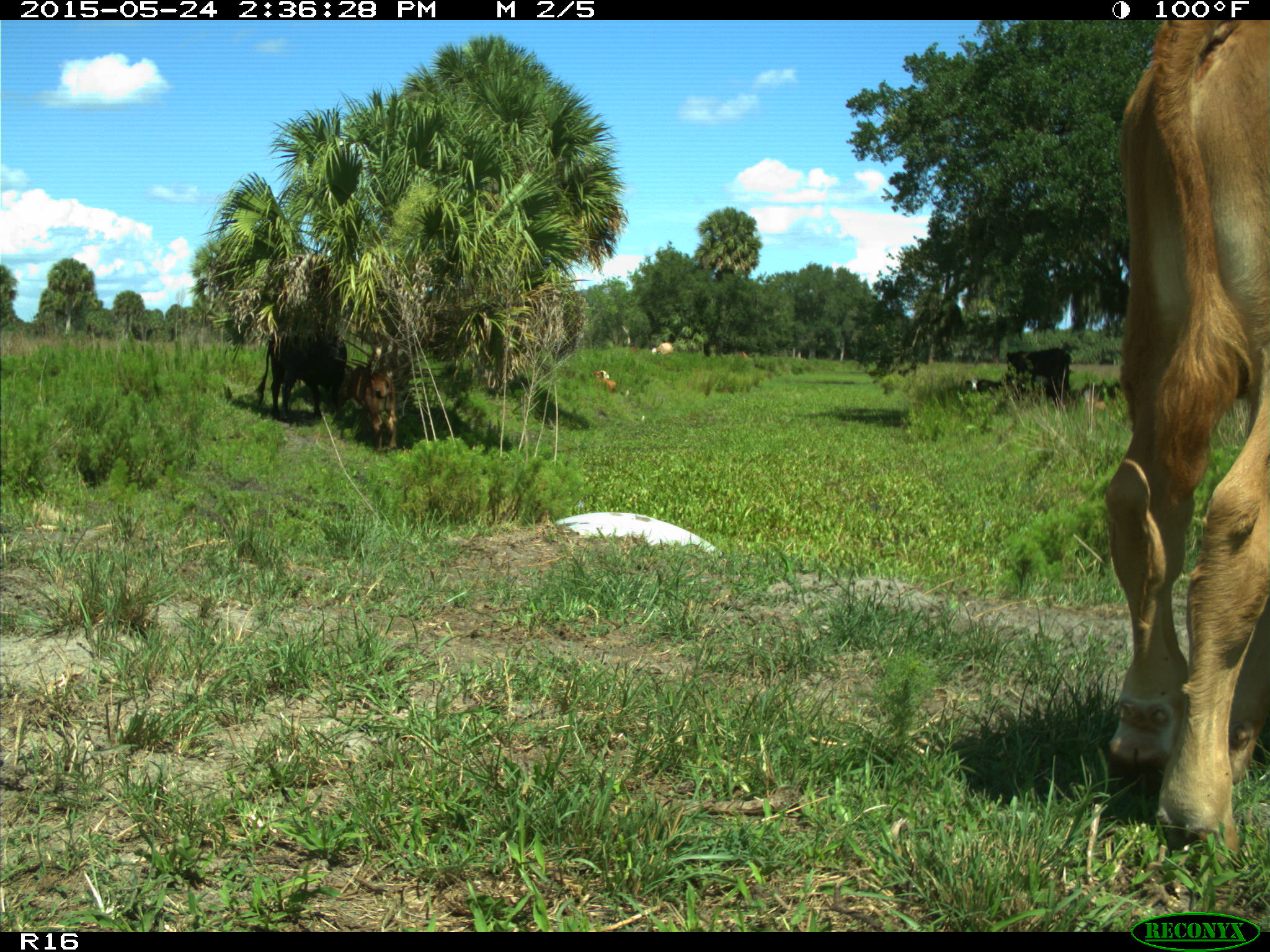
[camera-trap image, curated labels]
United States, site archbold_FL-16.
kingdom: Animalia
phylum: Chordata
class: Mammalia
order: Artiodactyla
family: Bovidae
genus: Bos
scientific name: Bos taurus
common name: domestic cow